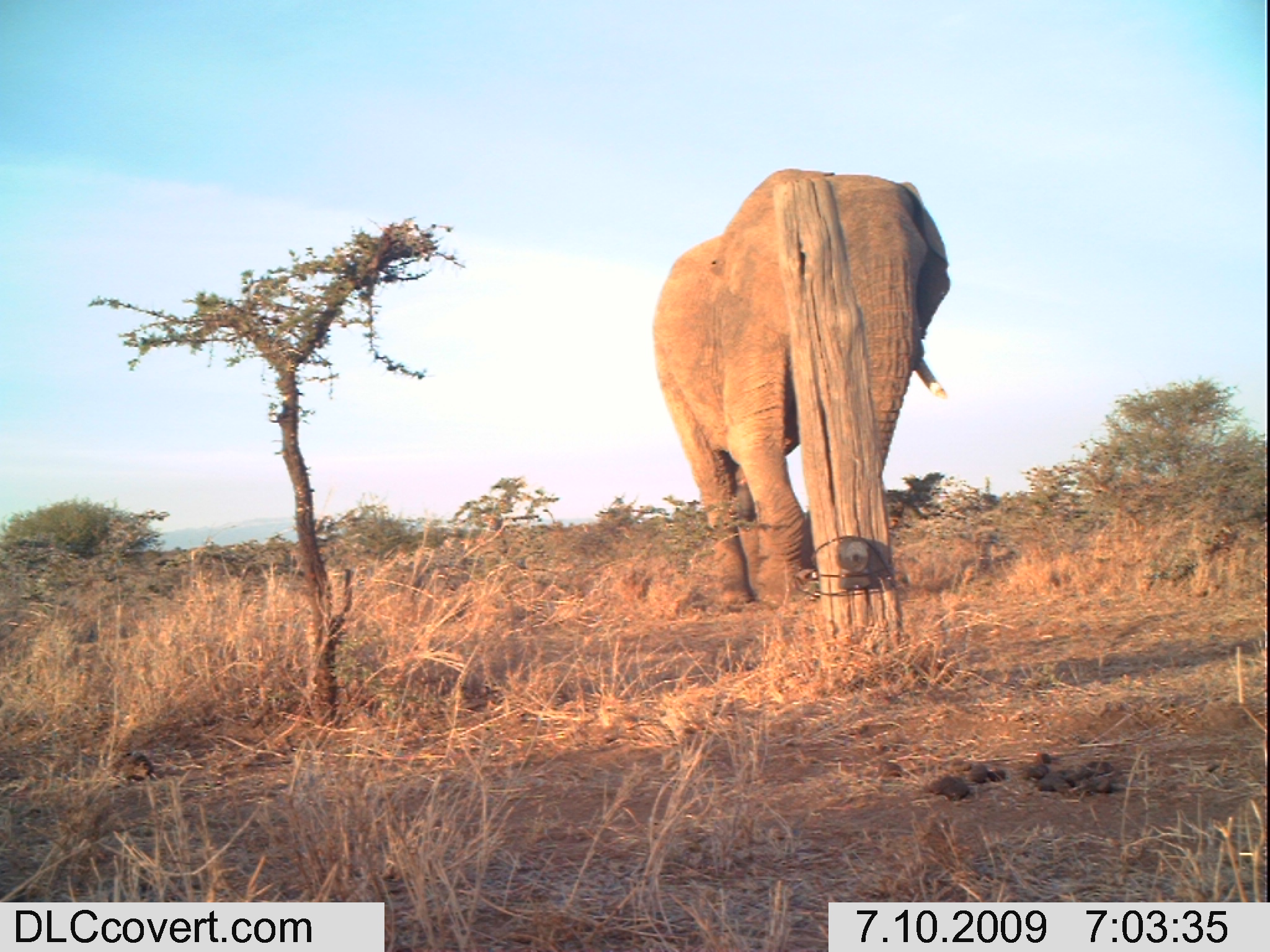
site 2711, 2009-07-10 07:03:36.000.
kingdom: Animalia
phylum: Chordata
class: Mammalia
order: Proboscidea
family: Elephantidae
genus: Loxodonta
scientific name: Loxodonta africana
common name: african bush elephant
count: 1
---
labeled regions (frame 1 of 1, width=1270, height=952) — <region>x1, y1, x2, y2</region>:
loxodonta africana: <region>651, 169, 949, 611</region>